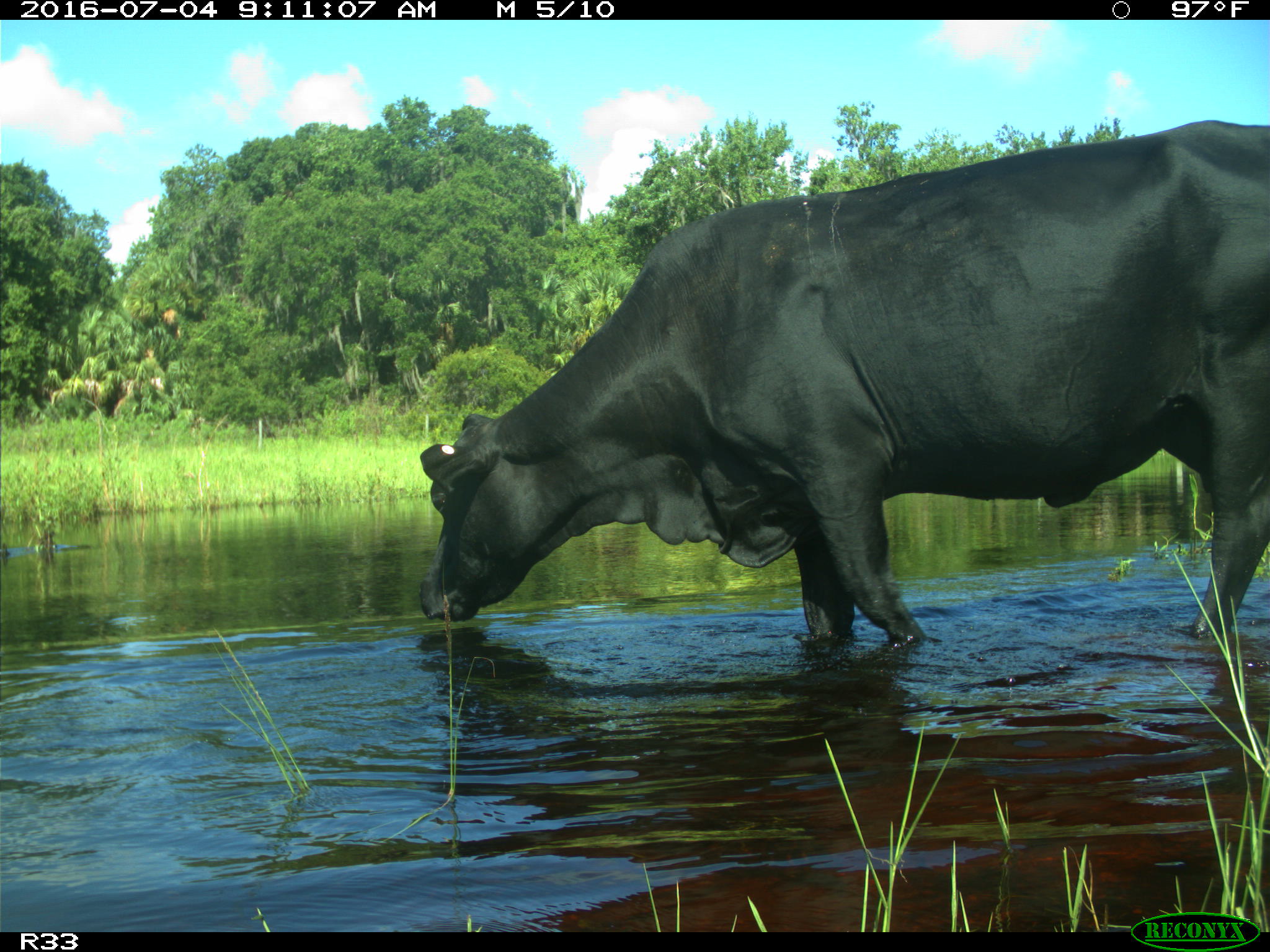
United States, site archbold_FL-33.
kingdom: Animalia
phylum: Chordata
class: Mammalia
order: Artiodactyla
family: Bovidae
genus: Bos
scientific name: Bos taurus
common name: domestic cow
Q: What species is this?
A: Bos taurus (domestic cow).